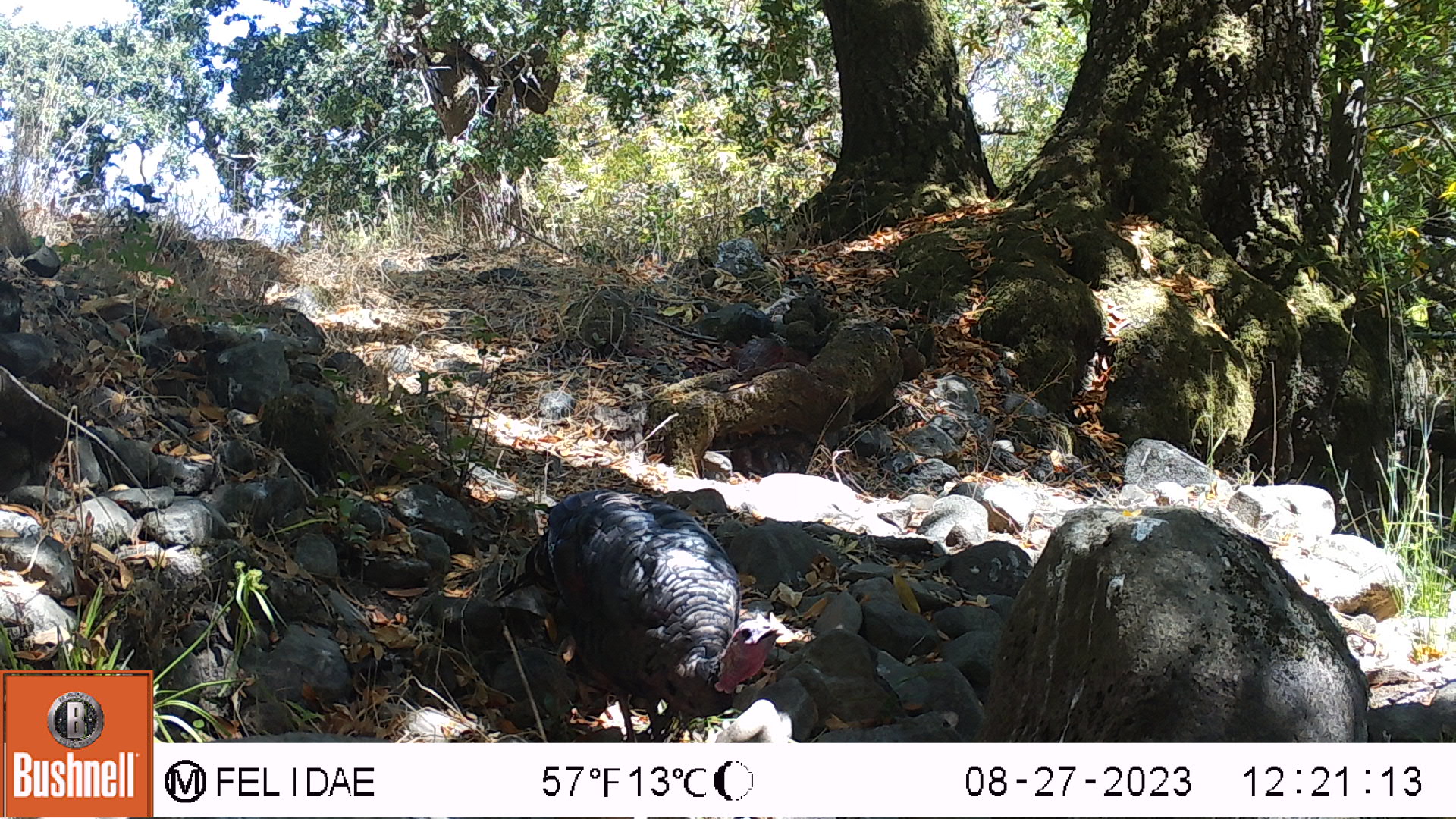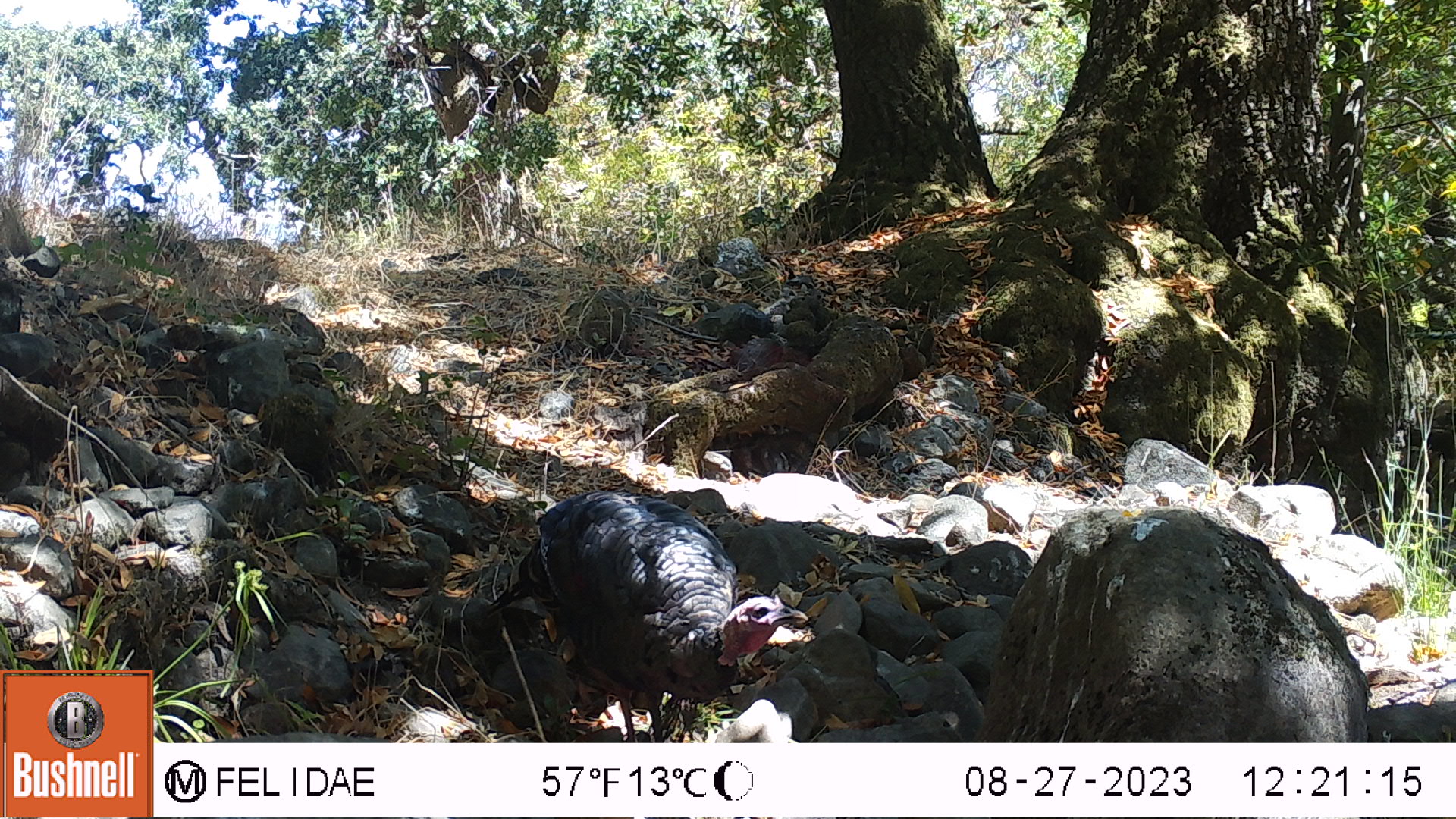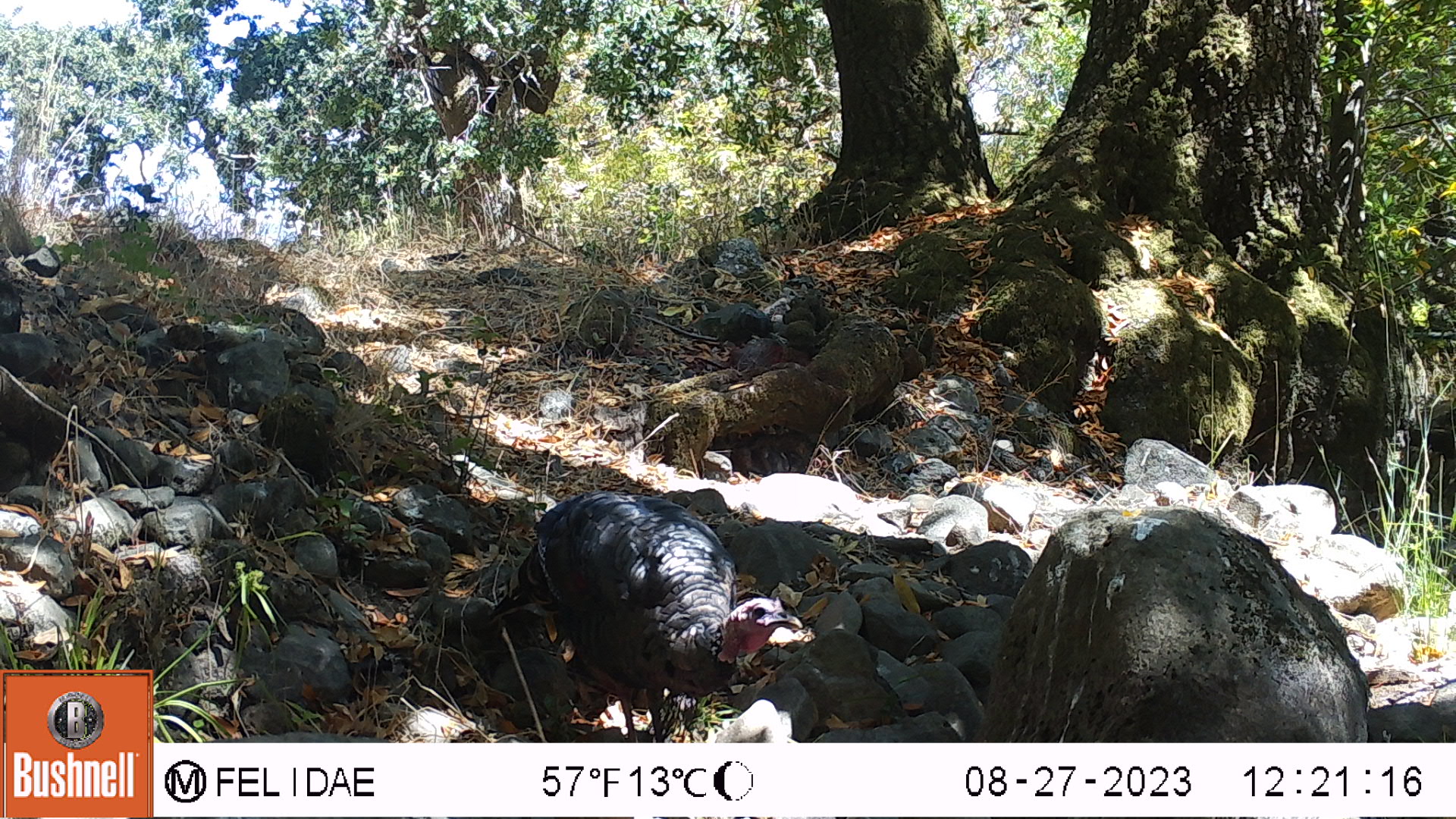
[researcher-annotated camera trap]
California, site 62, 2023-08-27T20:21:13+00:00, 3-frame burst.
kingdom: Animalia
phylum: Chordata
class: Aves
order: Galliformes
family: Phasianidae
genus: Meleagris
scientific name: Meleagris gallopavo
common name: turkey